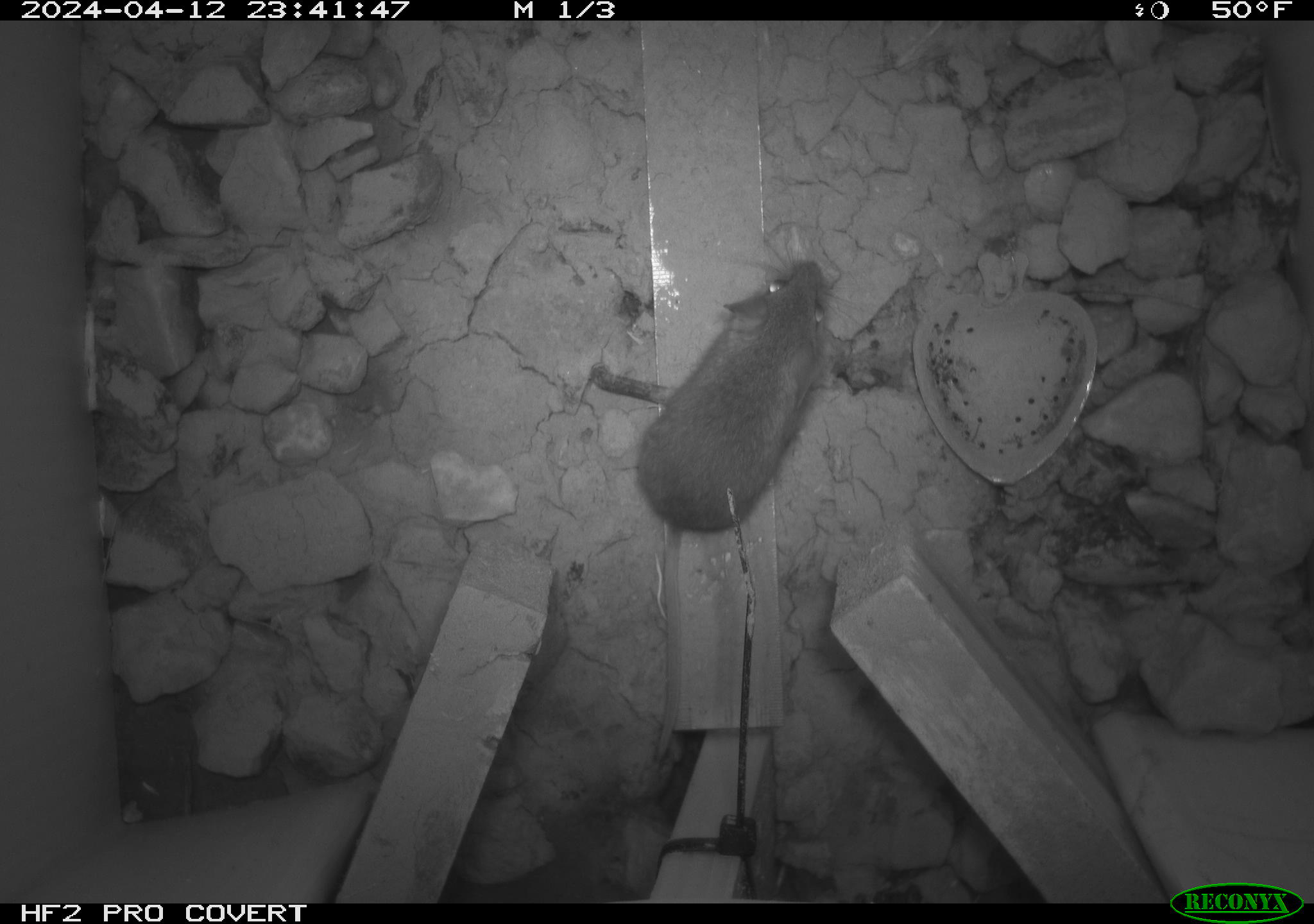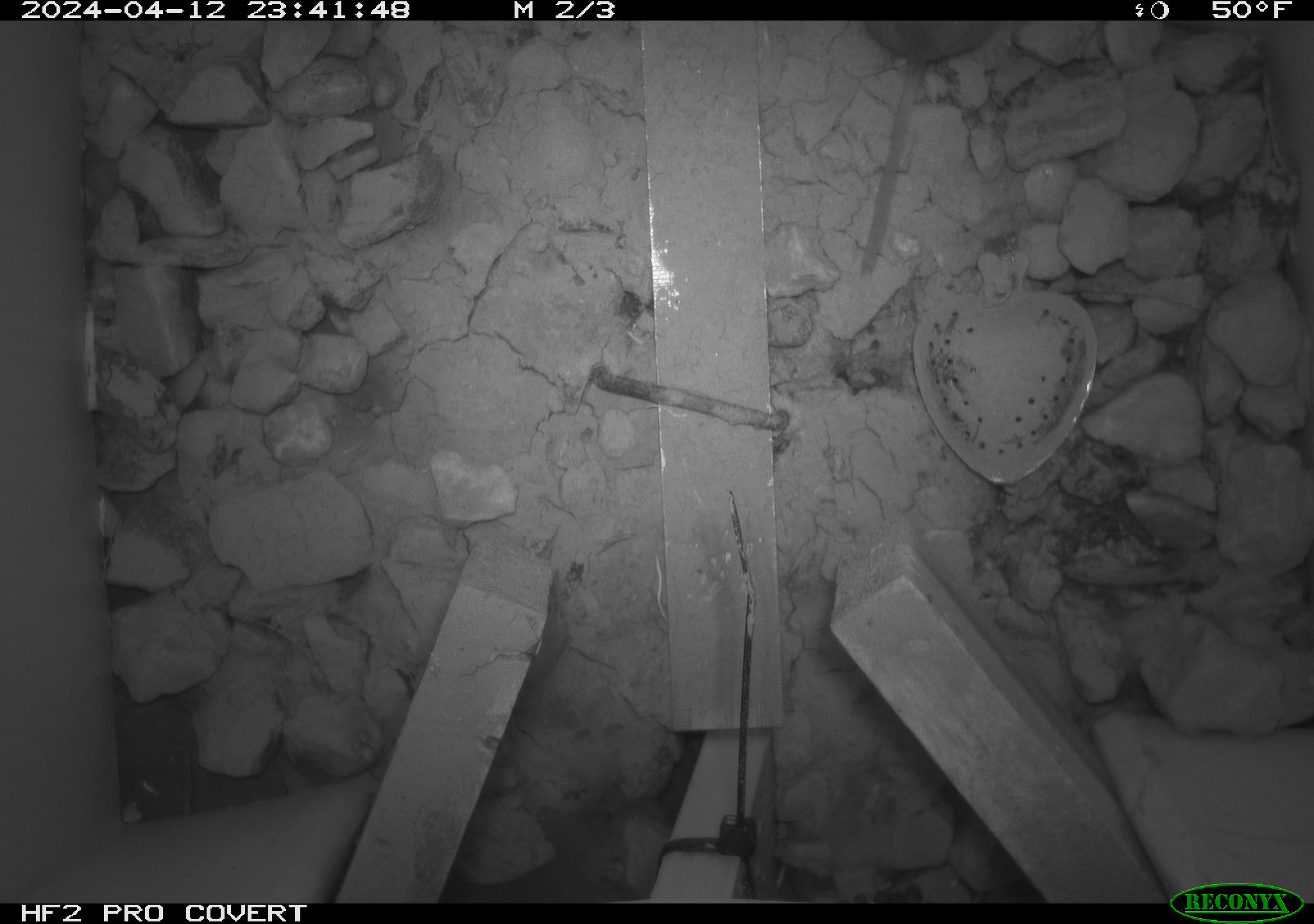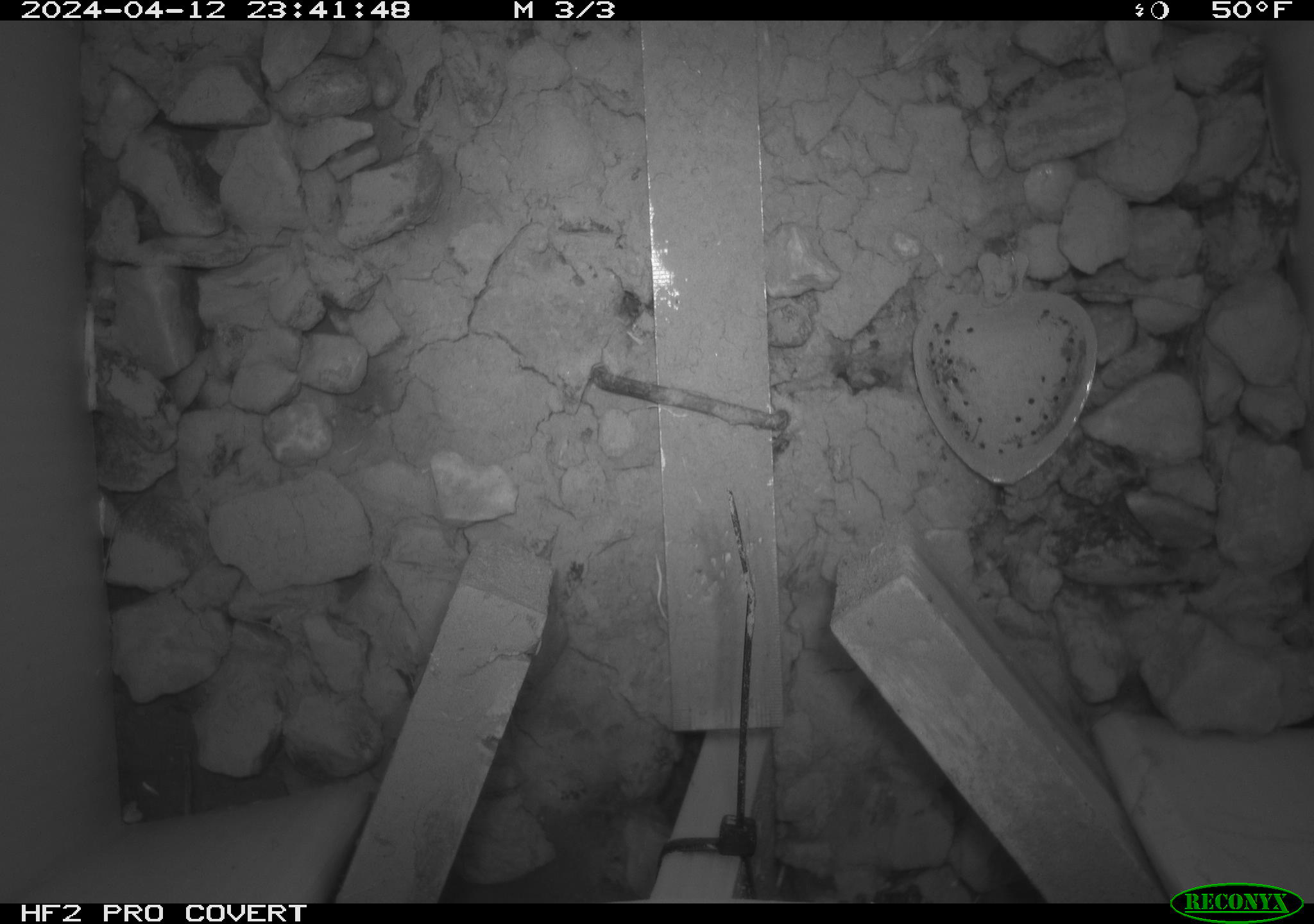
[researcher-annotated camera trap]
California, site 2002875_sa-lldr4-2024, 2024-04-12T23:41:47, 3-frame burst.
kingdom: Animalia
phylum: Chordata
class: Mammalia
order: Rodentia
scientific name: Rodentia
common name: rodent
Rodent (Rodentia).